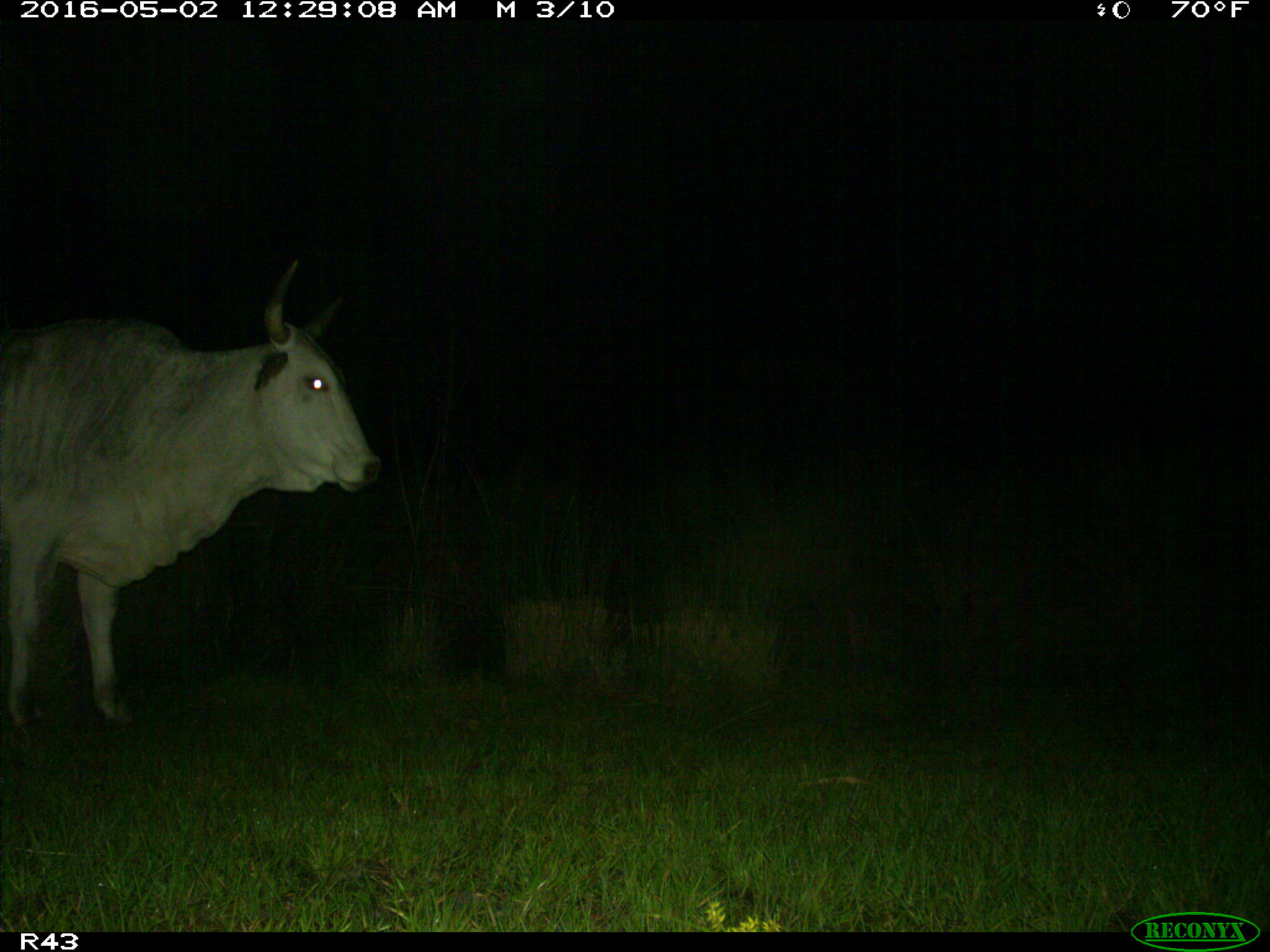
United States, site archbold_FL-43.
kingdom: Animalia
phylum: Chordata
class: Mammalia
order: Artiodactyla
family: Bovidae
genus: Bos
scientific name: Bos taurus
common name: domestic cow